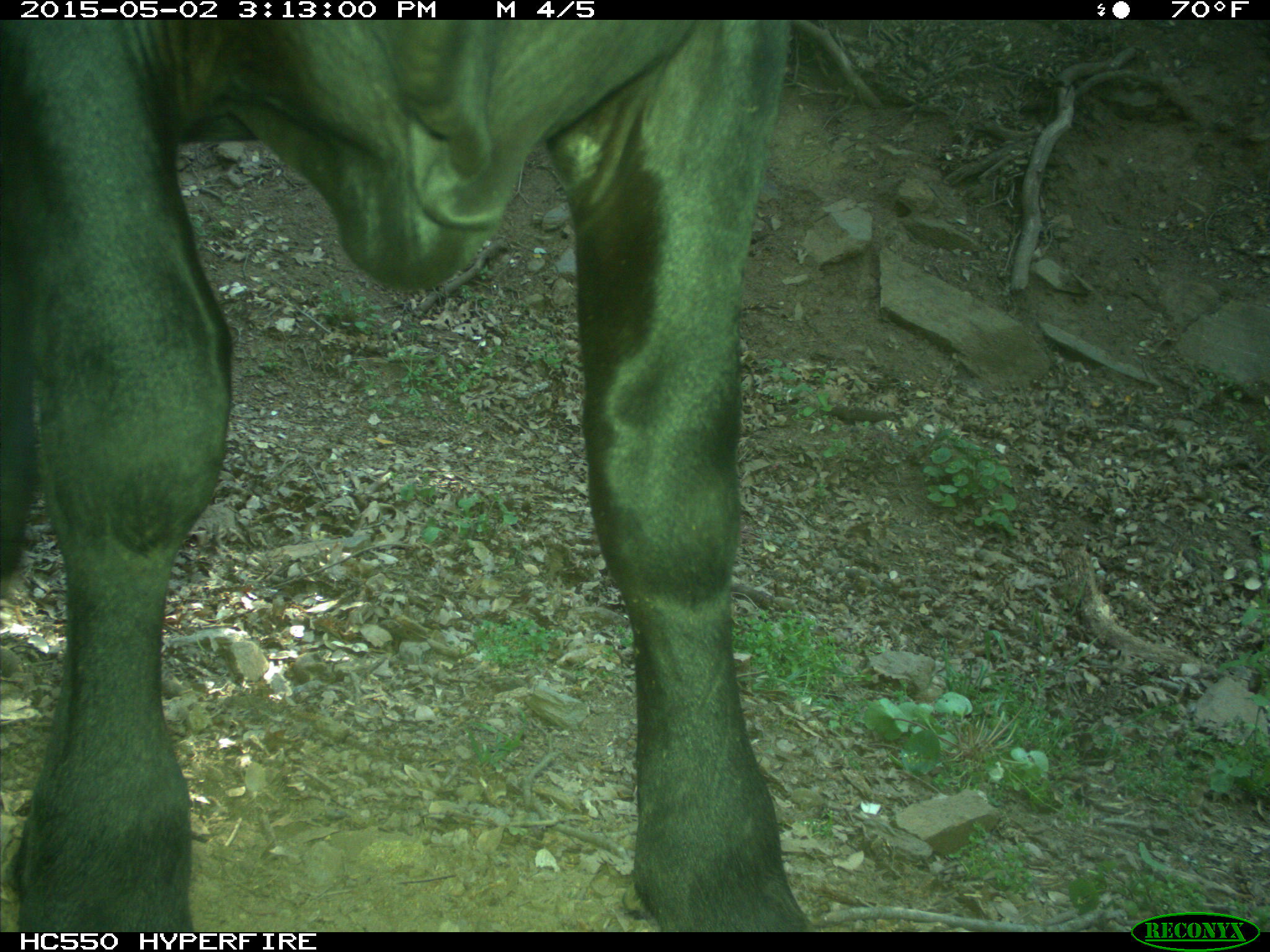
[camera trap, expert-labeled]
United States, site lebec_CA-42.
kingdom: Animalia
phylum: Chordata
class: Mammalia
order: Artiodactyla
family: Bovidae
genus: Bos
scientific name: Bos taurus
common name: domestic cow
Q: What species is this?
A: Bos taurus (domestic cow).